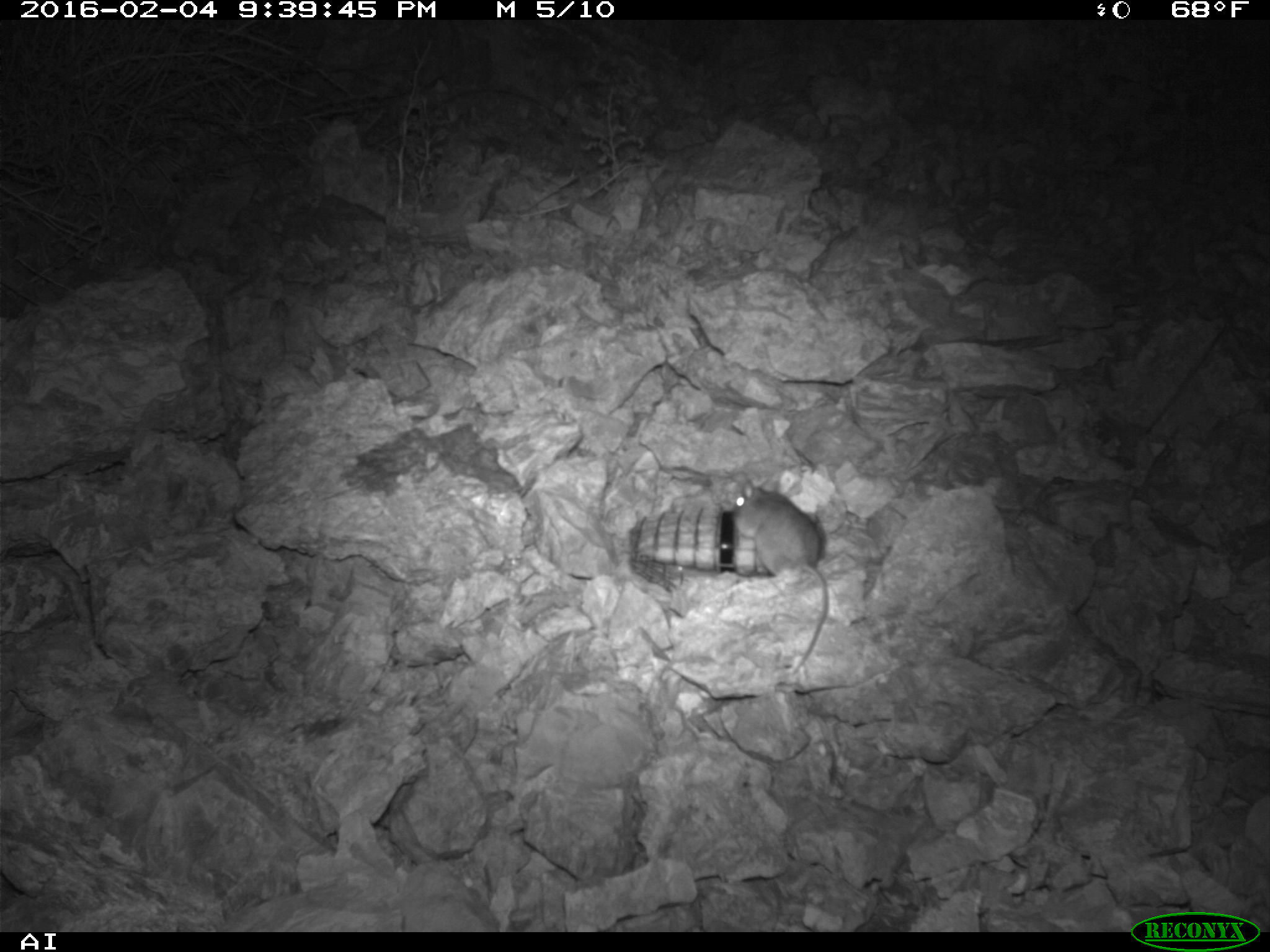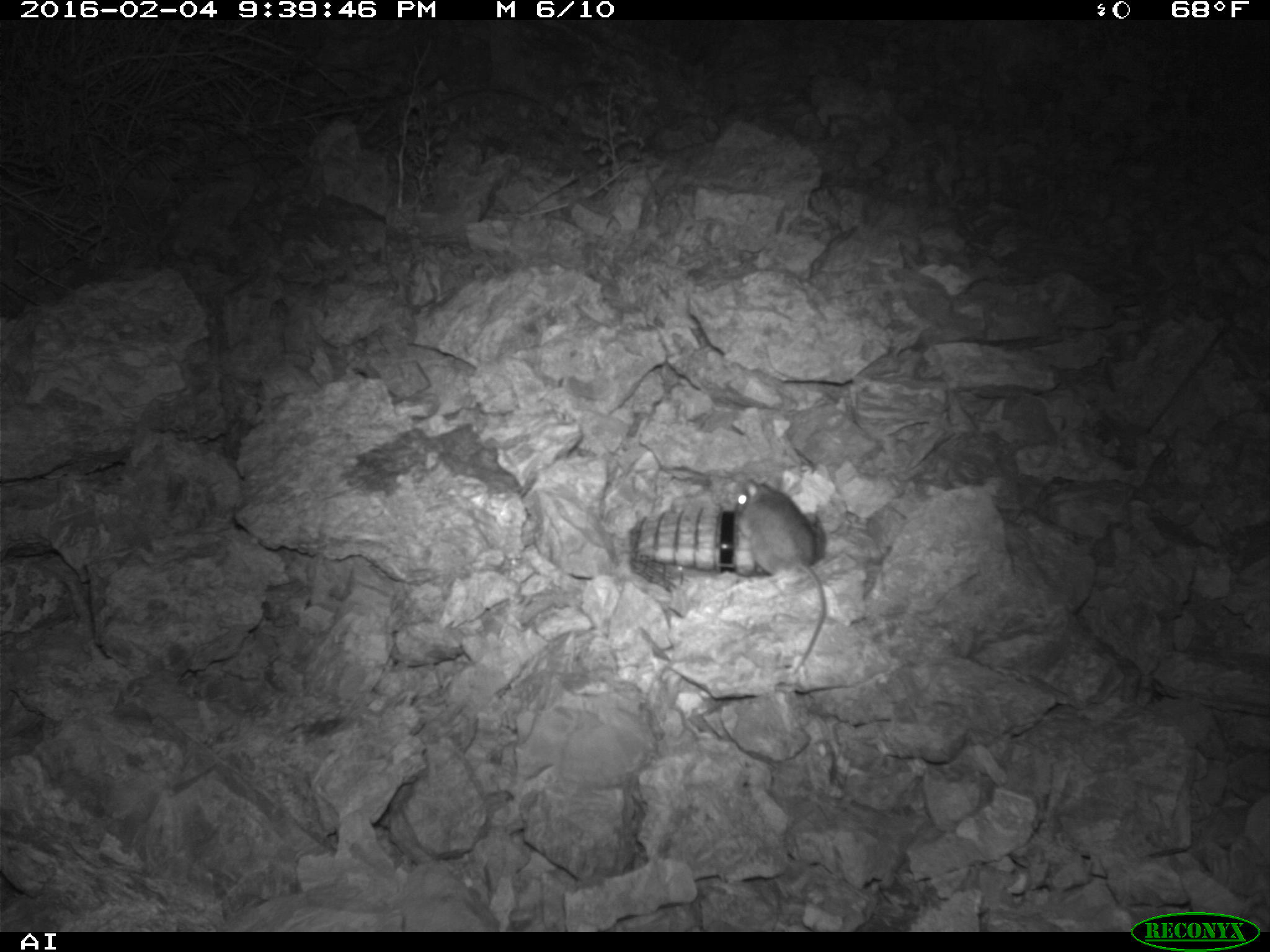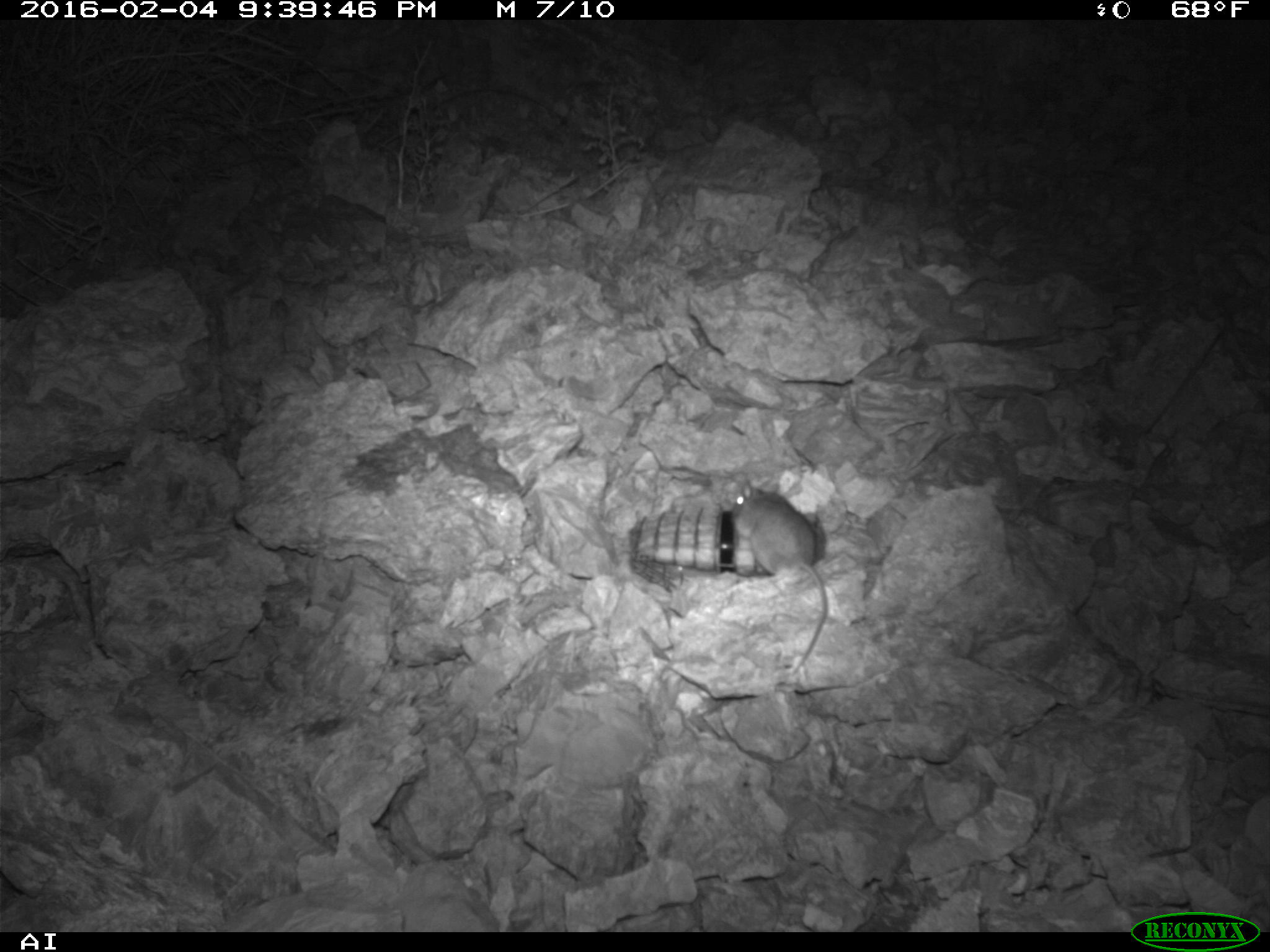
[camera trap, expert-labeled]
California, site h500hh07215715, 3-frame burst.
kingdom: Animalia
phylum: Chordata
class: Mammalia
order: Rodentia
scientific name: Rodentia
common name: rodent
Rodent (Rodentia).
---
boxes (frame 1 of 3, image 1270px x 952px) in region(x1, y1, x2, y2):
rodent: region(730, 478, 830, 674)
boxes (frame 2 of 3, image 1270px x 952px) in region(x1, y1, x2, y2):
rodent: region(732, 471, 827, 674)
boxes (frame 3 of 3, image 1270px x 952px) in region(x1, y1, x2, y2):
rodent: region(729, 482, 828, 680)